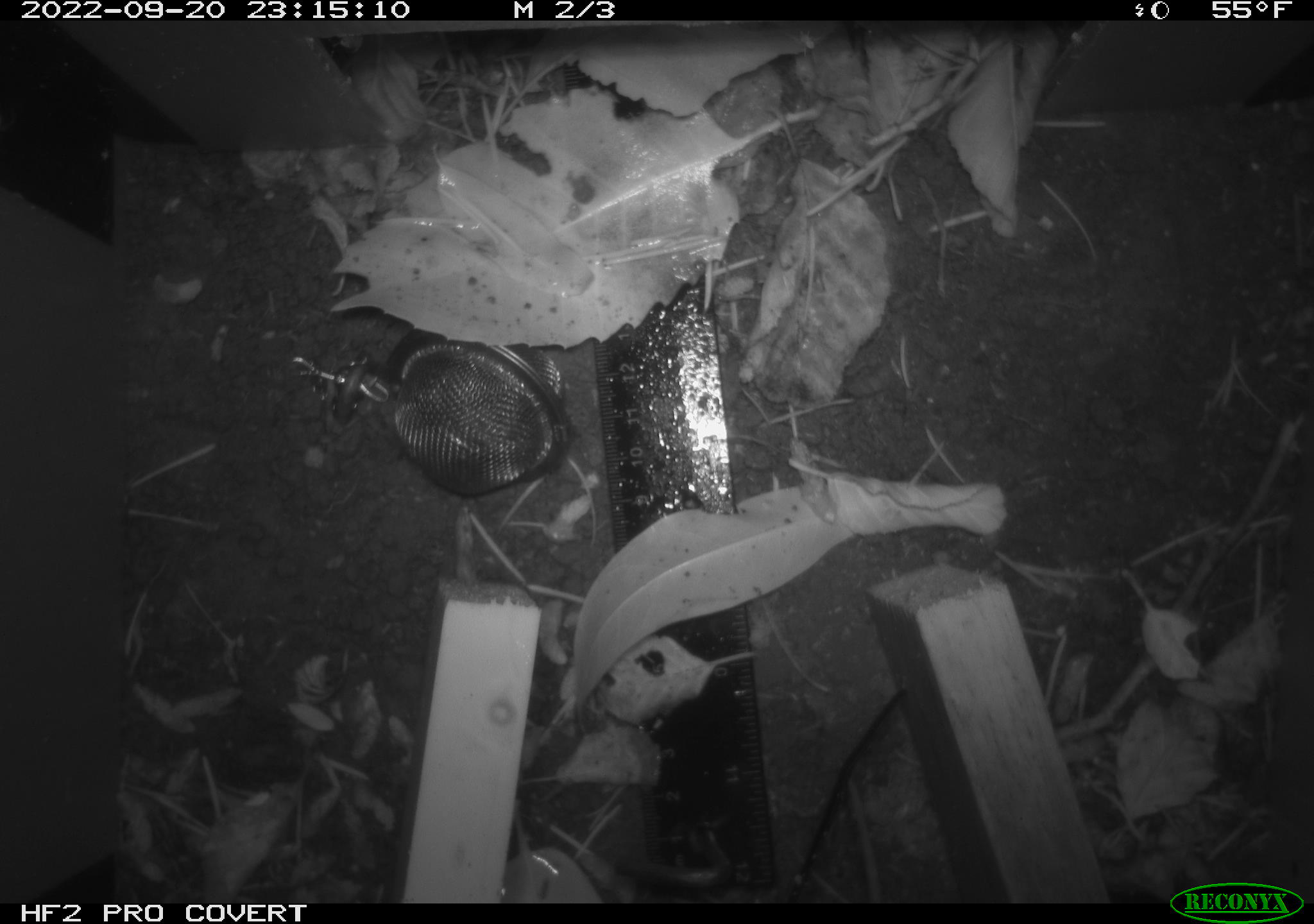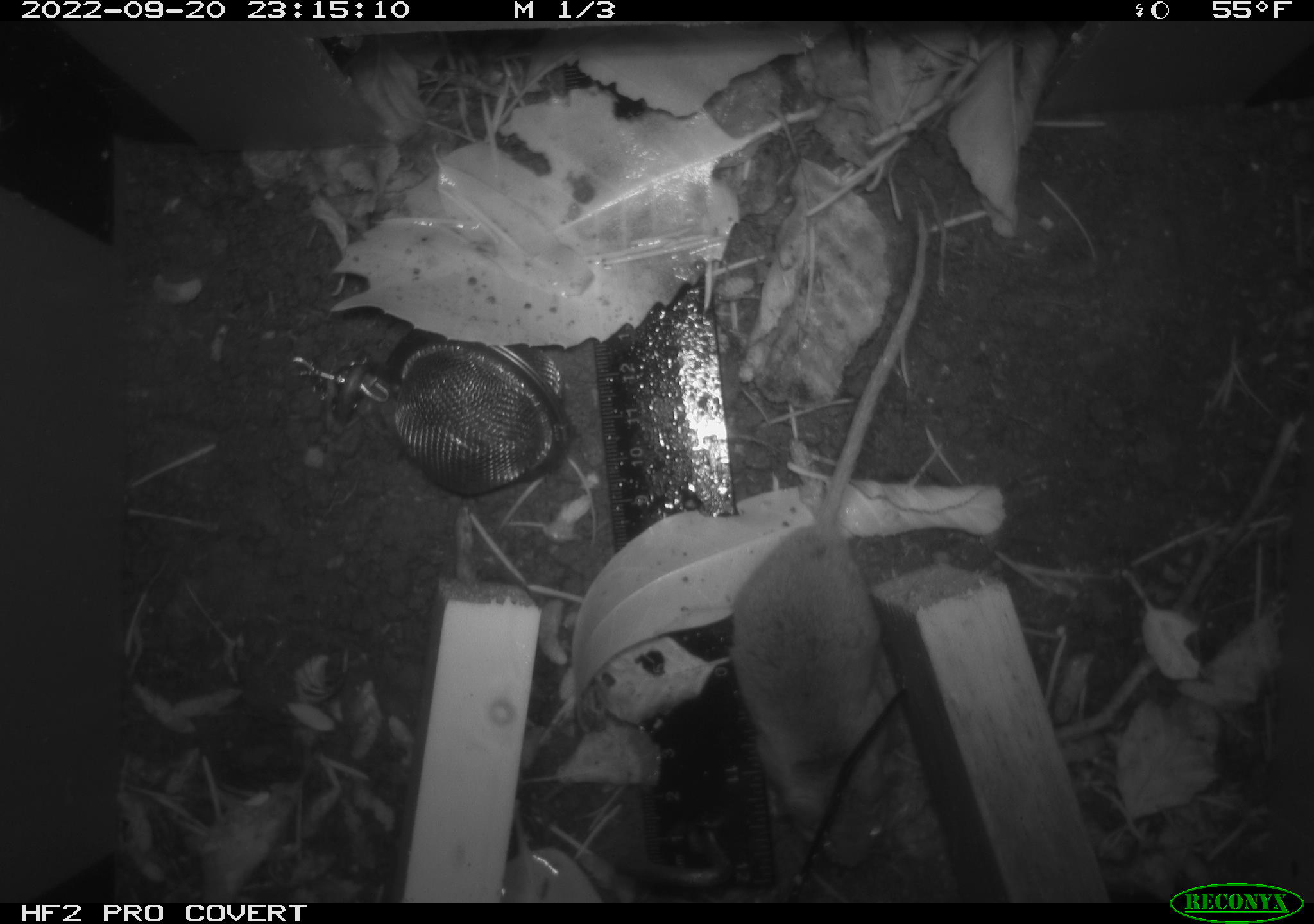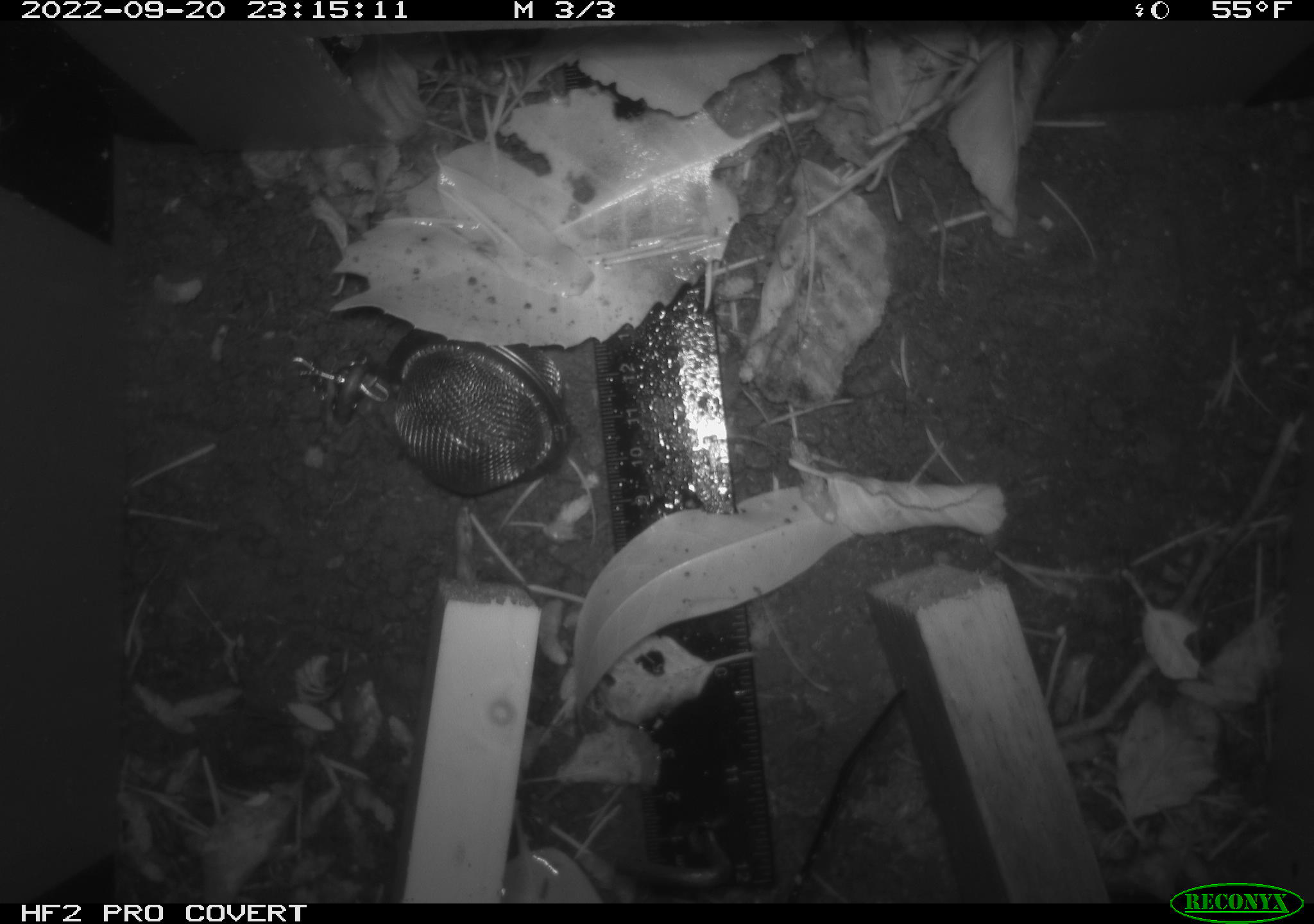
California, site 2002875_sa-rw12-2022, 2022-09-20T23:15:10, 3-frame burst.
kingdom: Animalia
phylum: Chordata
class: Mammalia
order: Rodentia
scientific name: Rodentia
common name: mouse species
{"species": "mouse species (Rodentia)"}